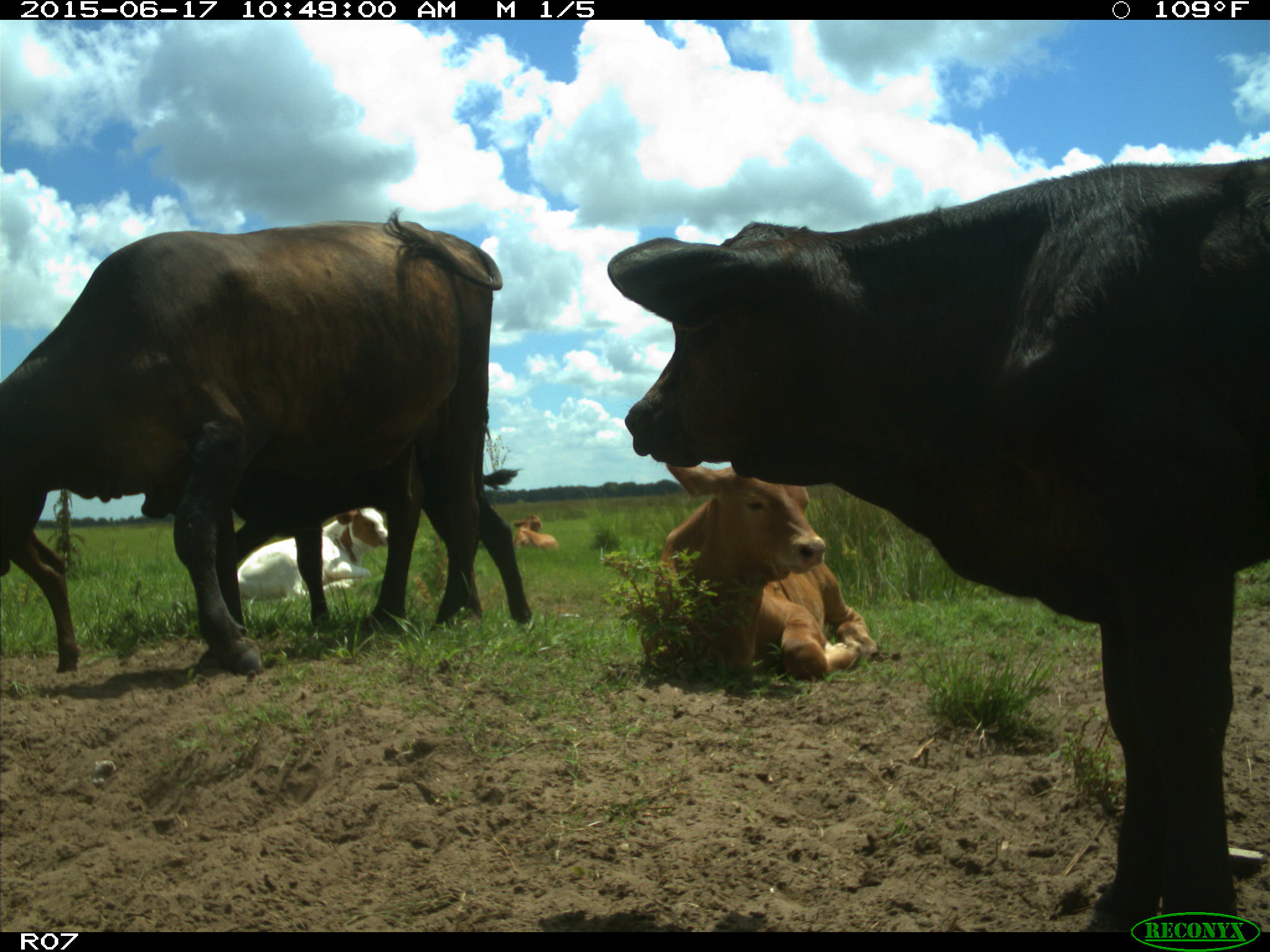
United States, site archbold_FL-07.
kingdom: Animalia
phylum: Chordata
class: Mammalia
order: Artiodactyla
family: Bovidae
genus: Bos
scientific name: Bos taurus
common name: domestic cow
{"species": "Bos taurus (domestic cow)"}